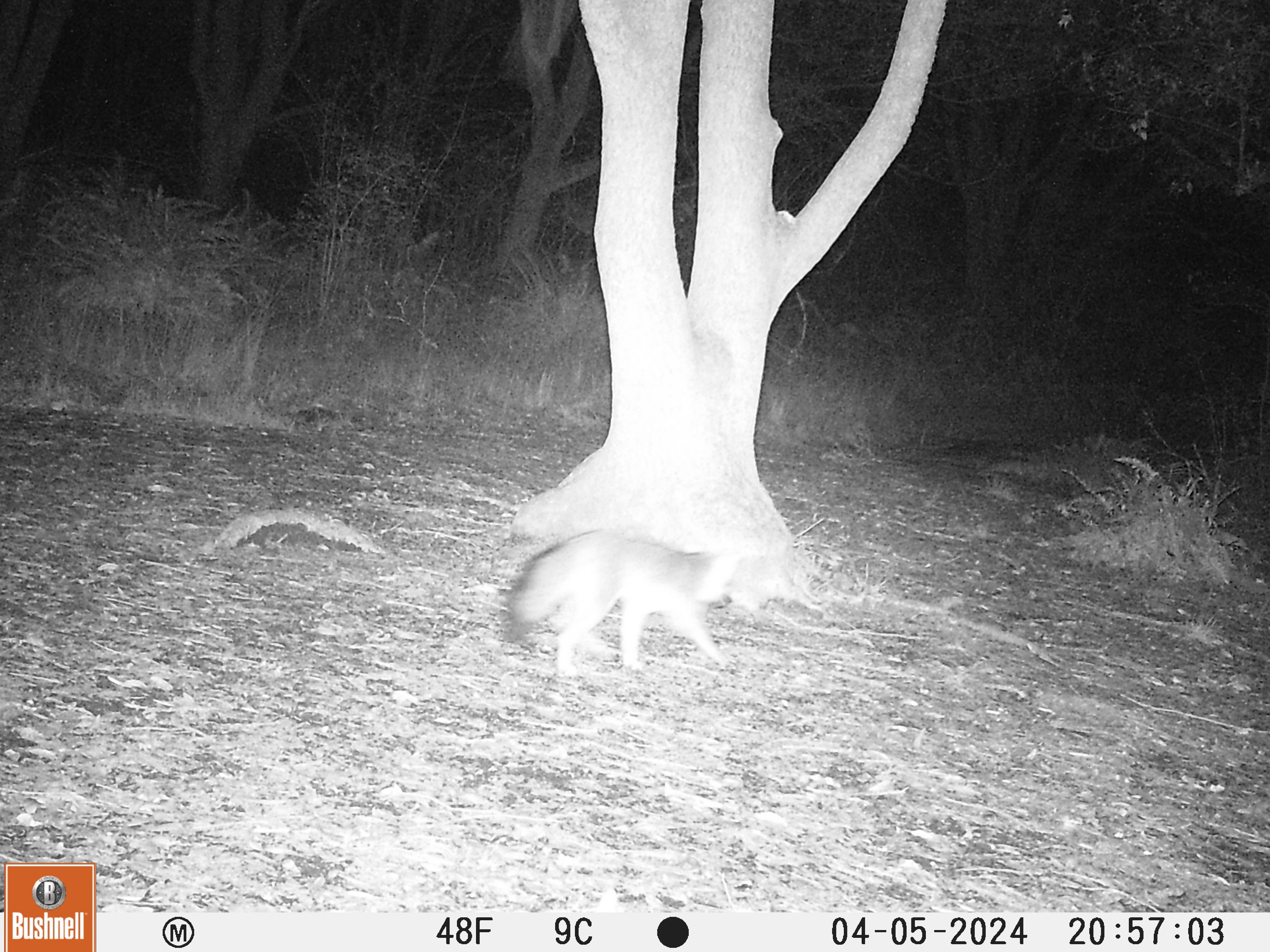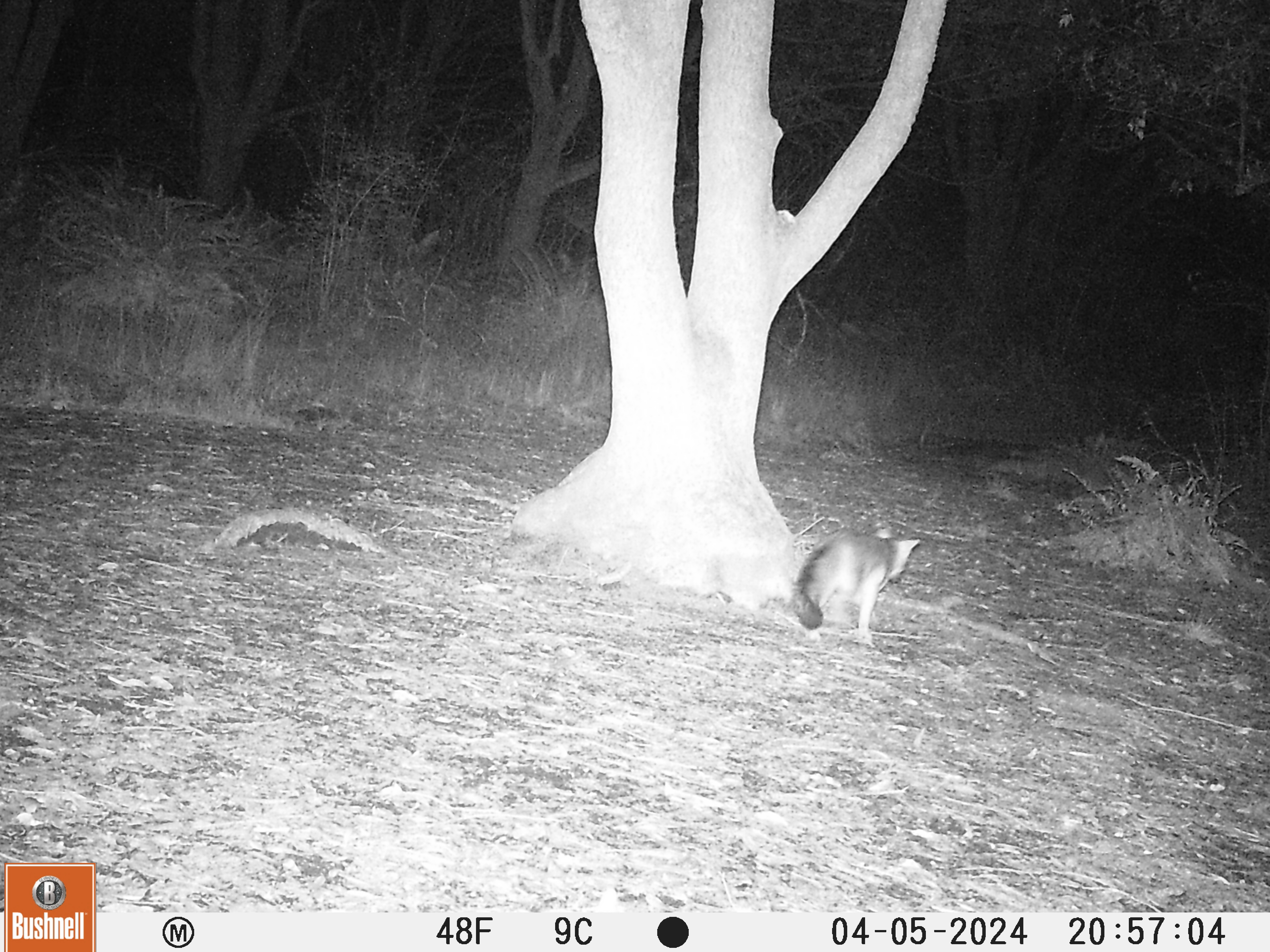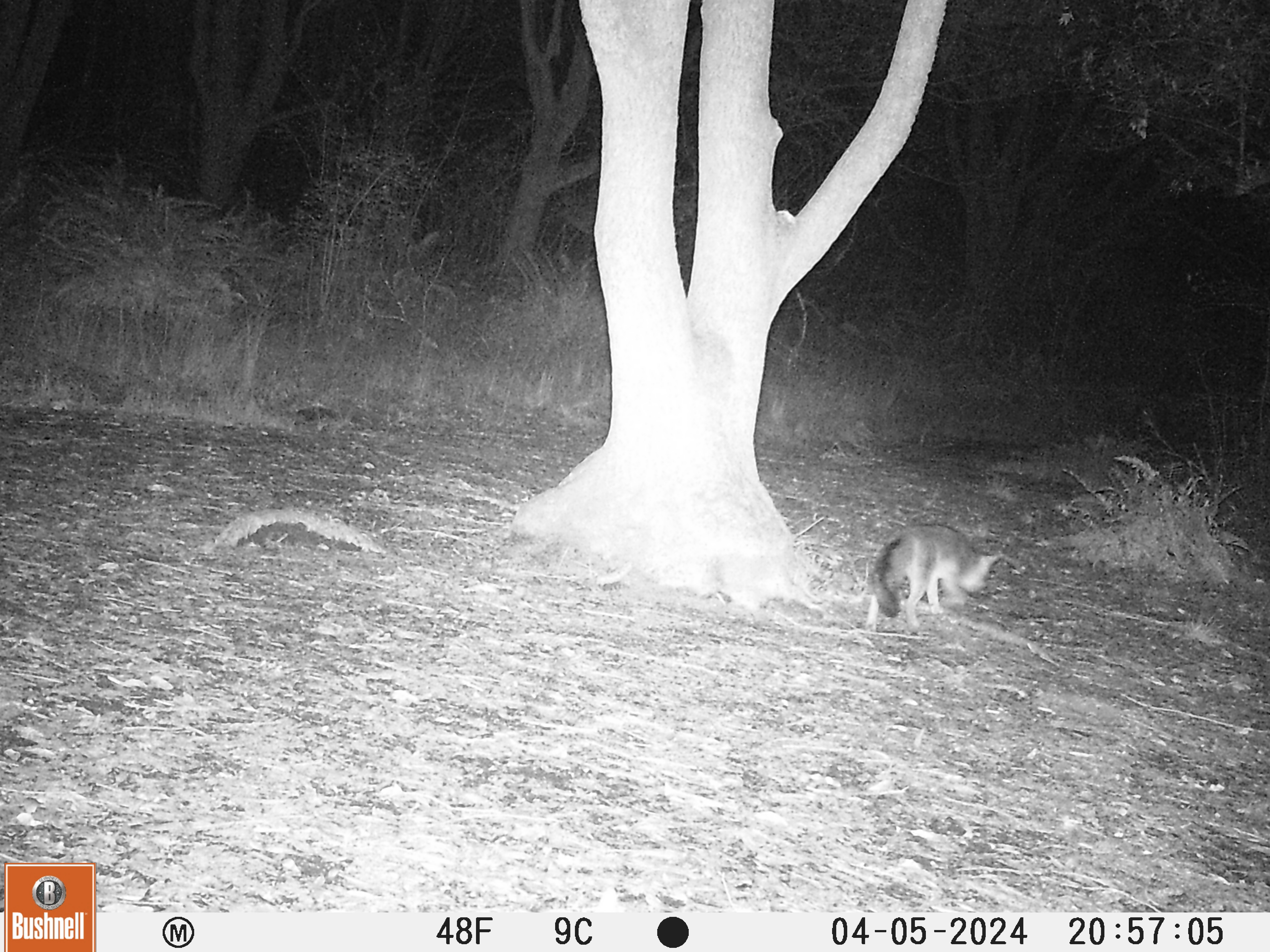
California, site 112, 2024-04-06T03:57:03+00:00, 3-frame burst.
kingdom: Animalia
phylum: Chordata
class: Mammalia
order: Carnivora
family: Canidae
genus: Urocyon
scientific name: Urocyon cinereoargenteus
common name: gray fox